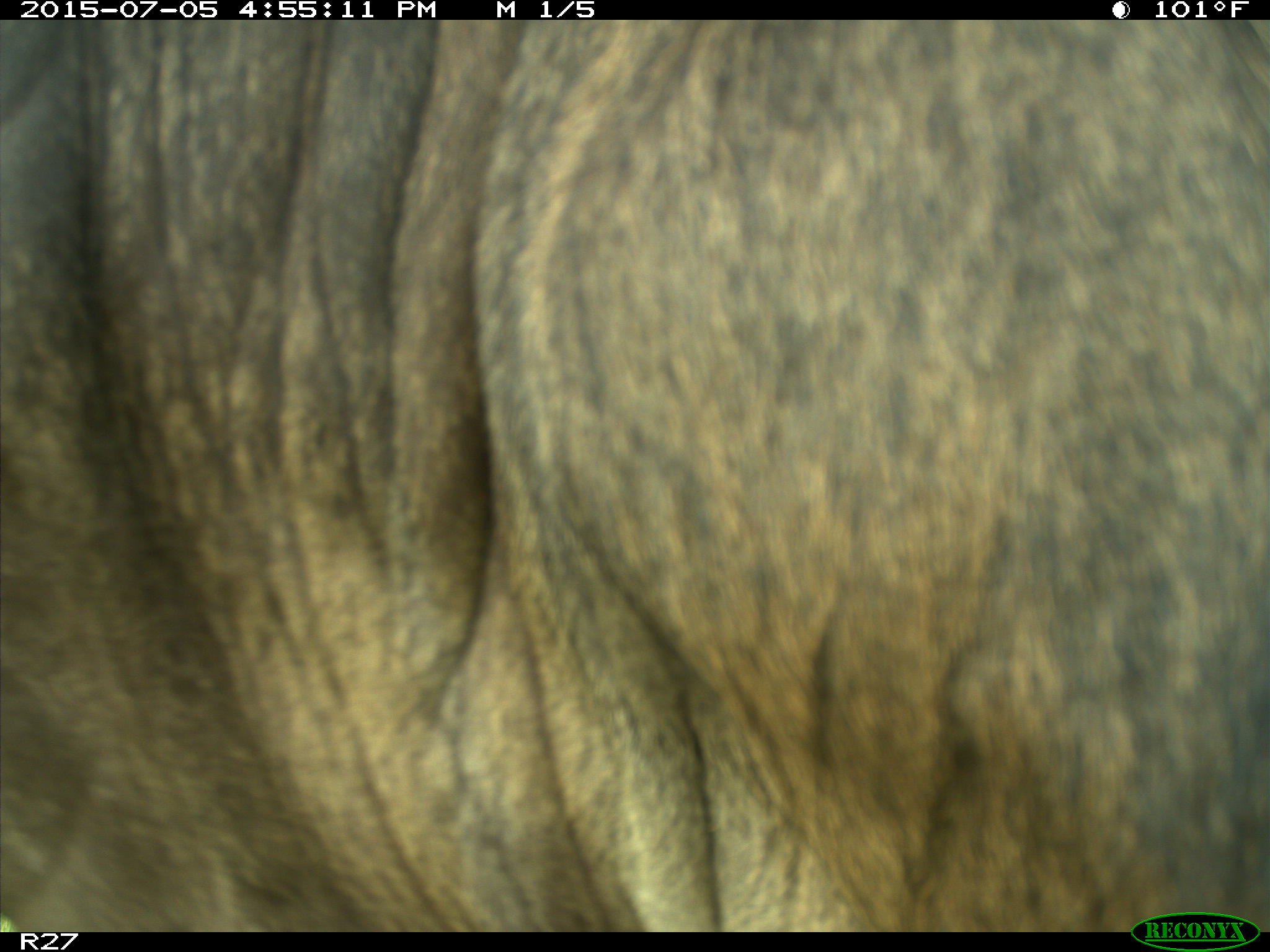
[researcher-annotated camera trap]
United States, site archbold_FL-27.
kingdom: Animalia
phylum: Chordata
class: Mammalia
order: Artiodactyla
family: Bovidae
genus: Bos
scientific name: Bos taurus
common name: domestic cow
Bos taurus (domestic cow).